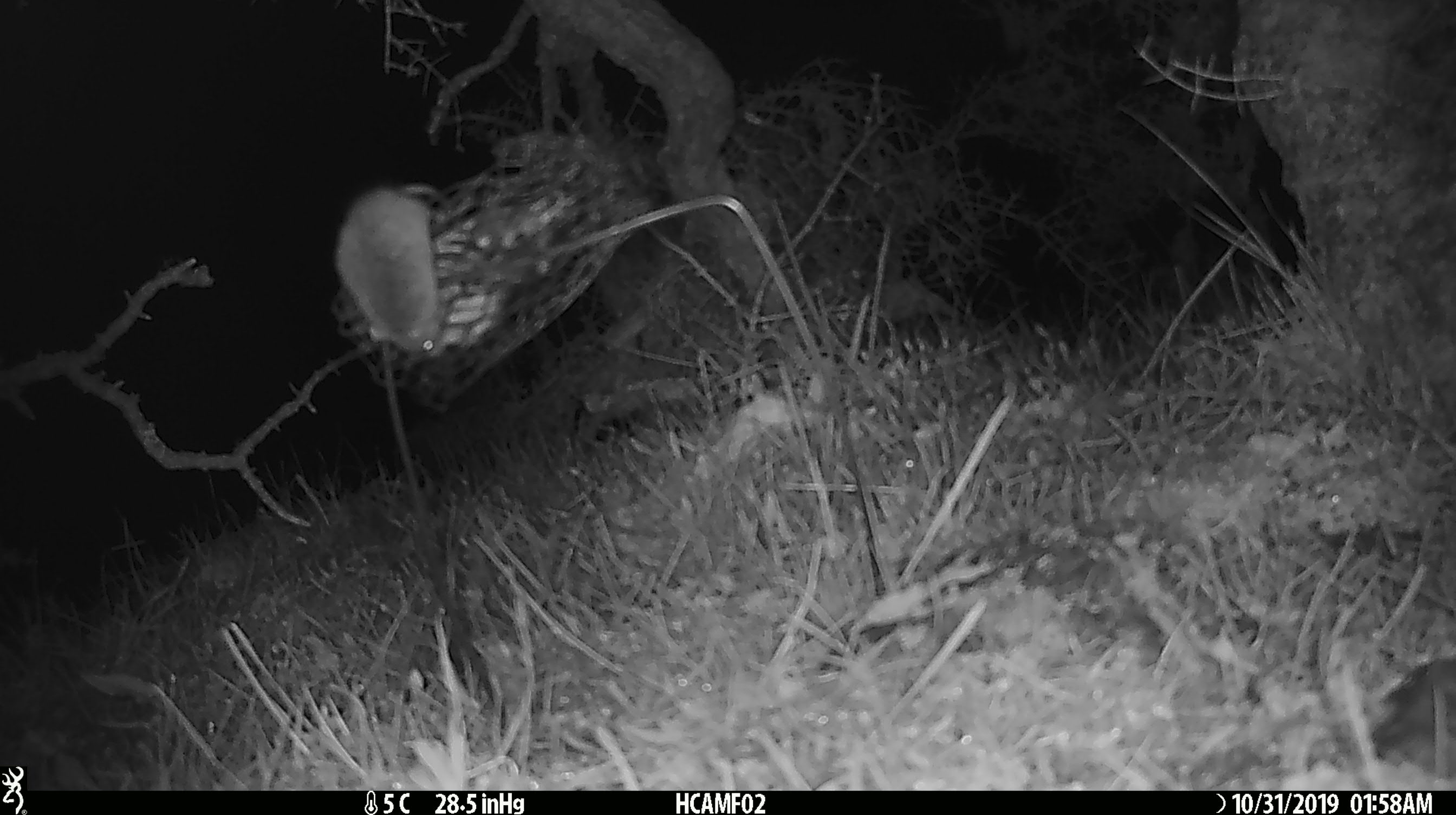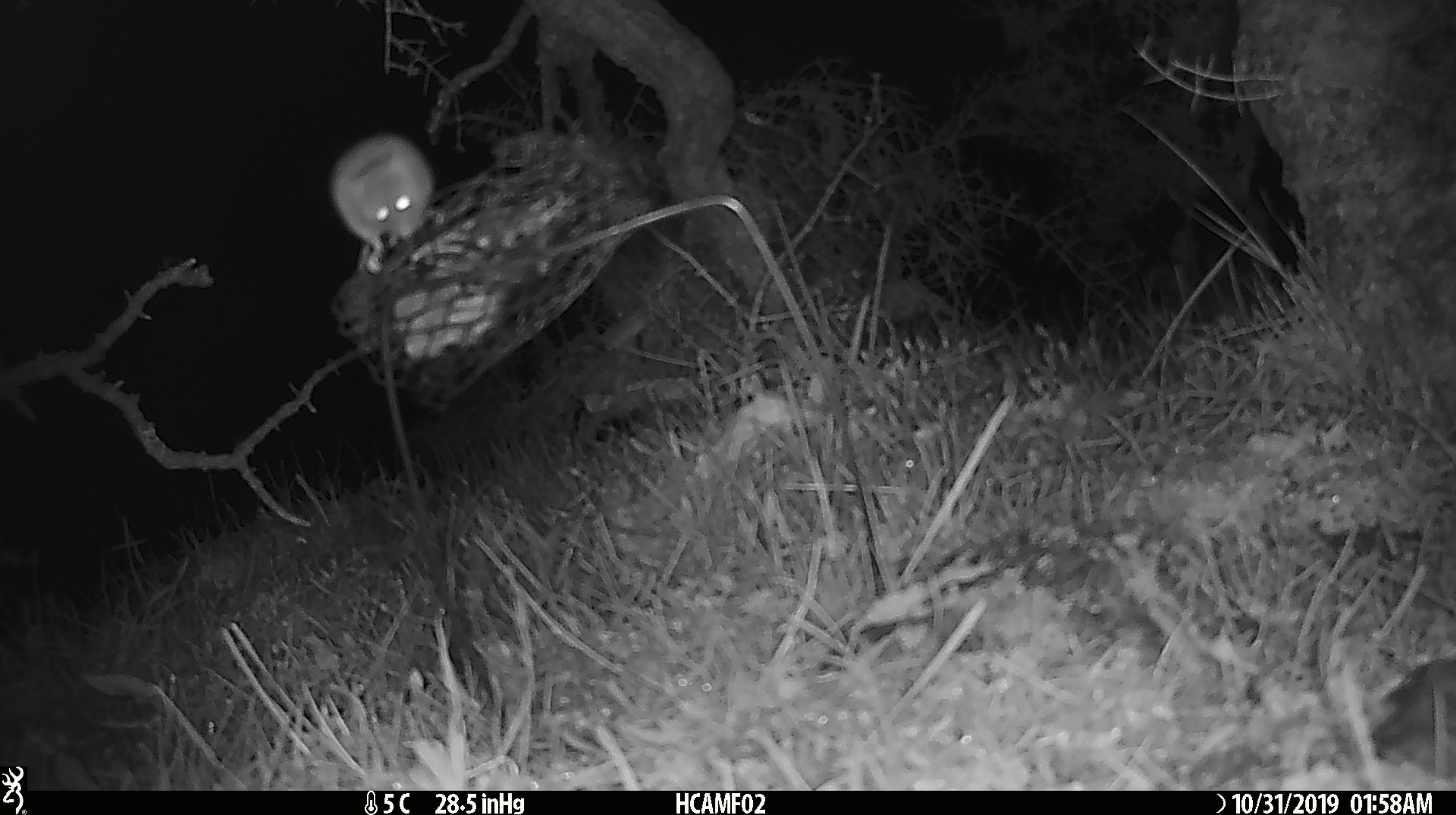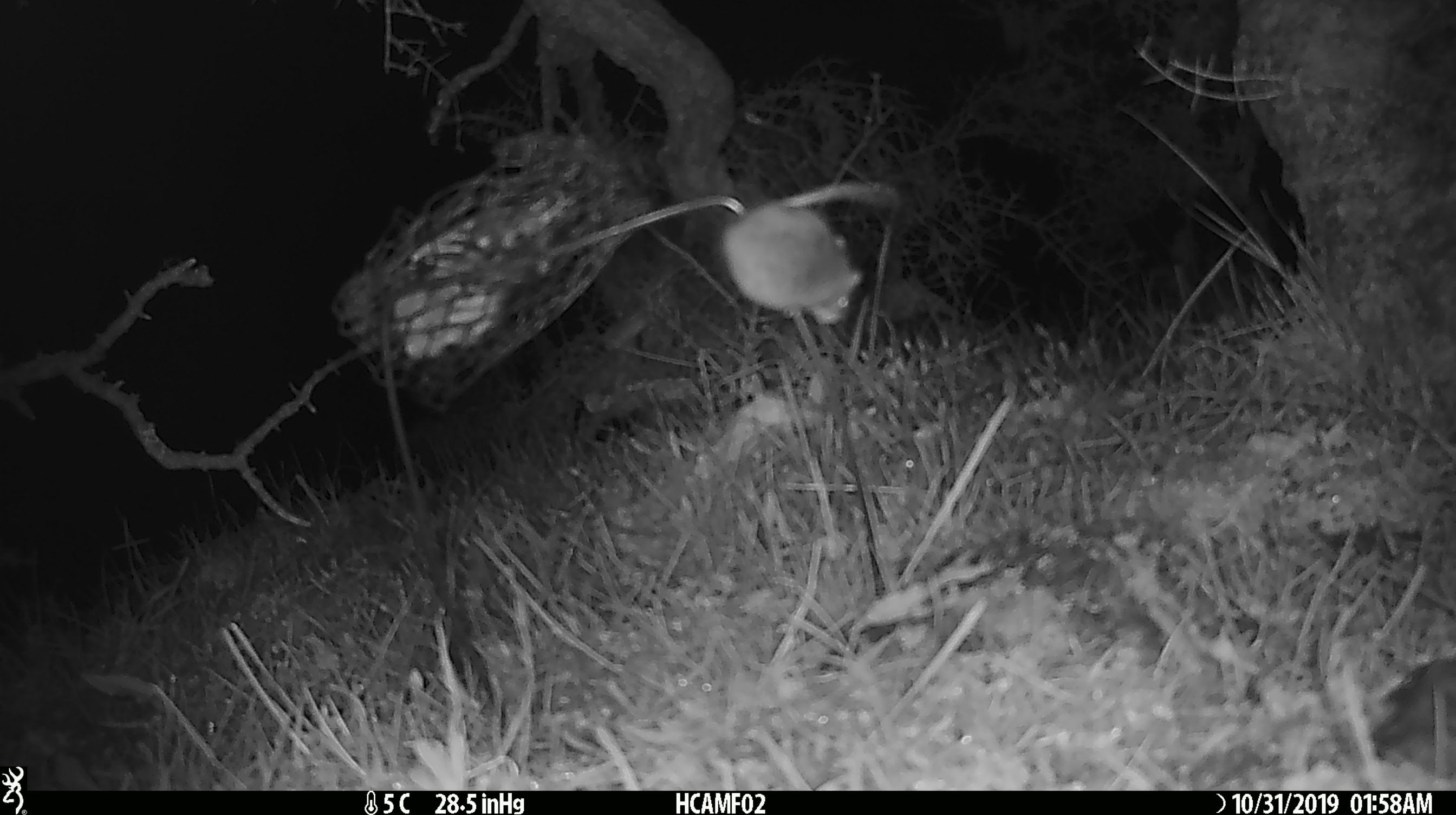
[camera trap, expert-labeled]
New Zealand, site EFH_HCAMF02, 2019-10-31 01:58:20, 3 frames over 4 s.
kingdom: Animalia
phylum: Chordata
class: Mammalia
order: Rodentia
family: Muridae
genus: Mus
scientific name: Mus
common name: mouse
Mouse (Mus).